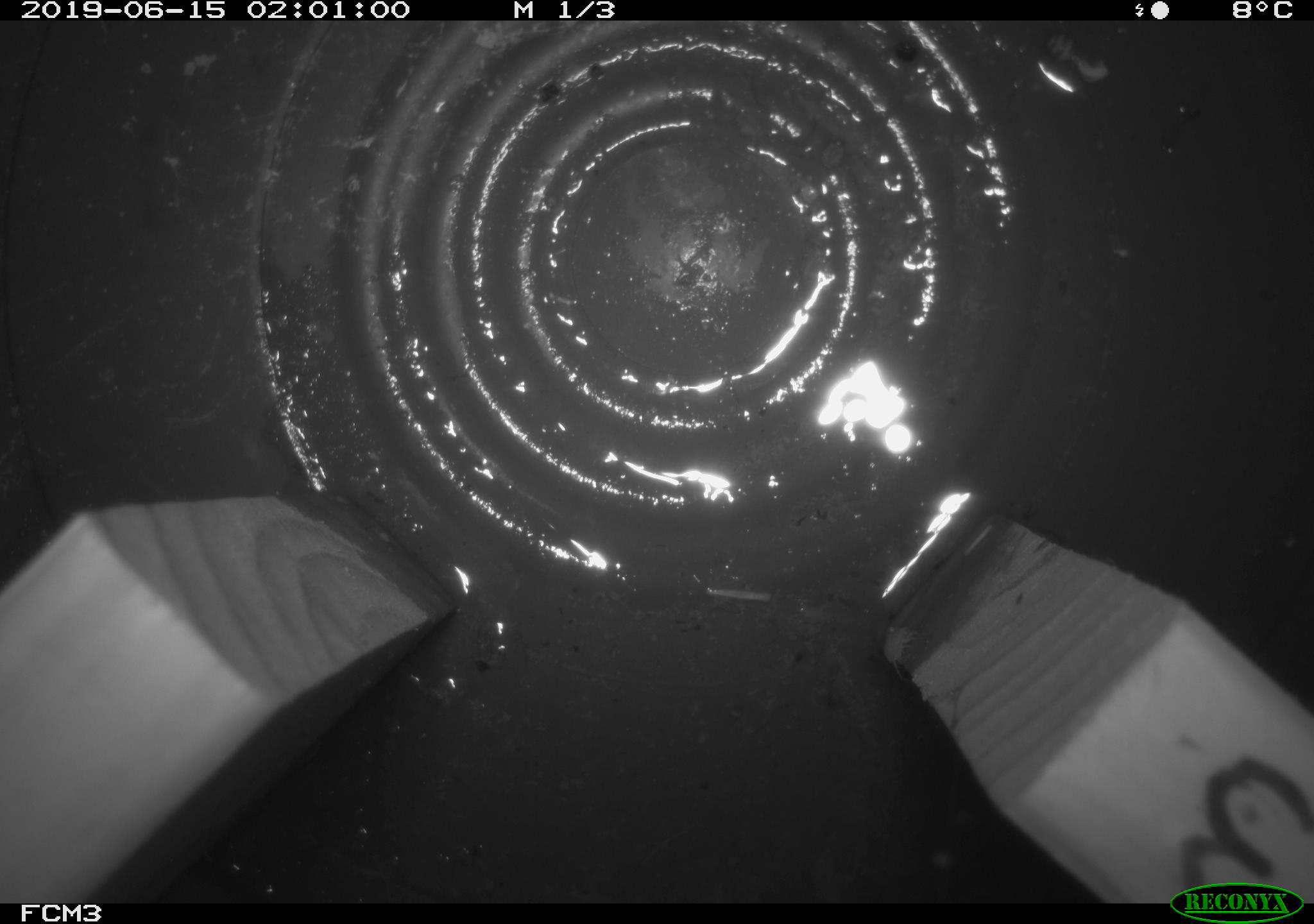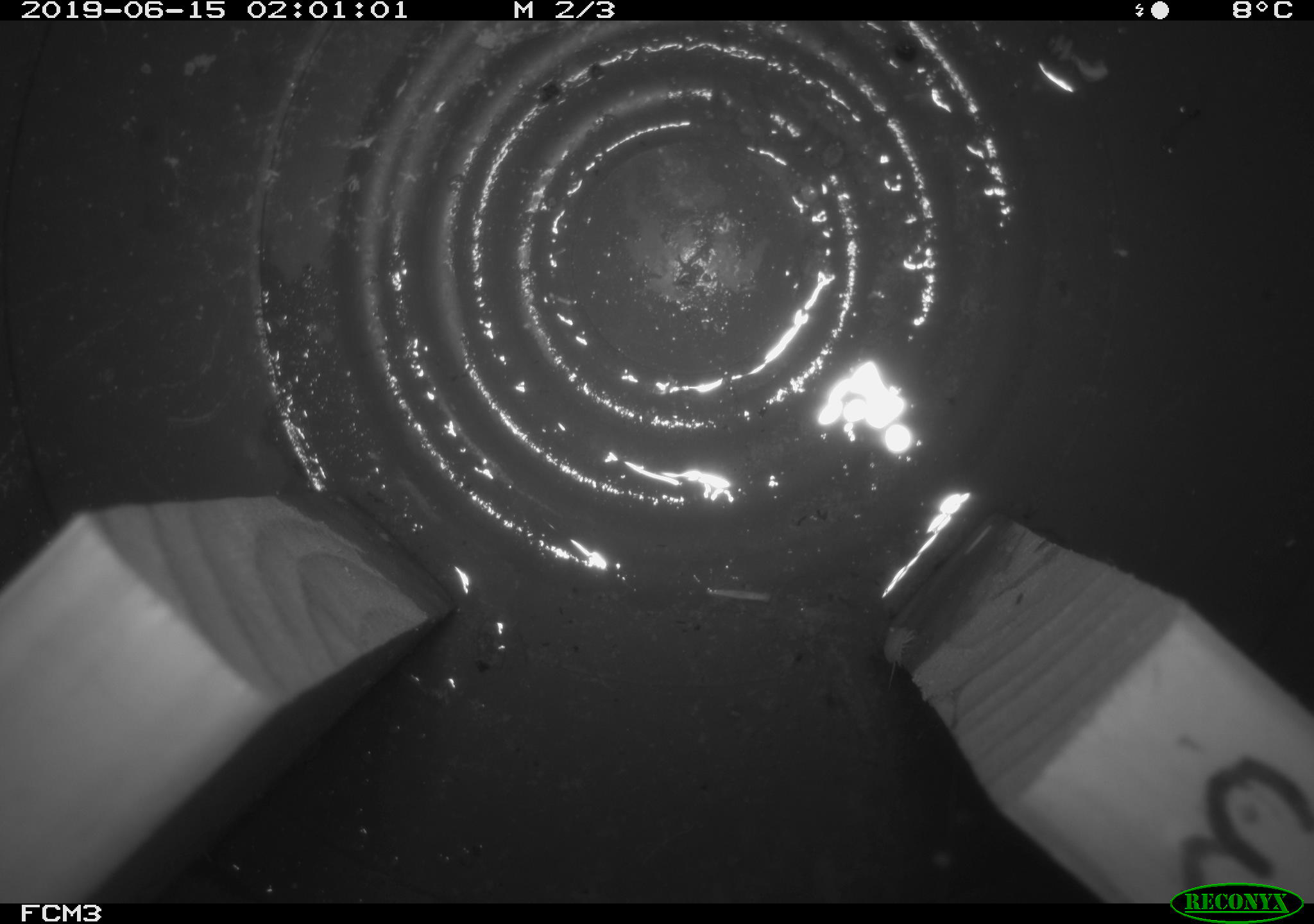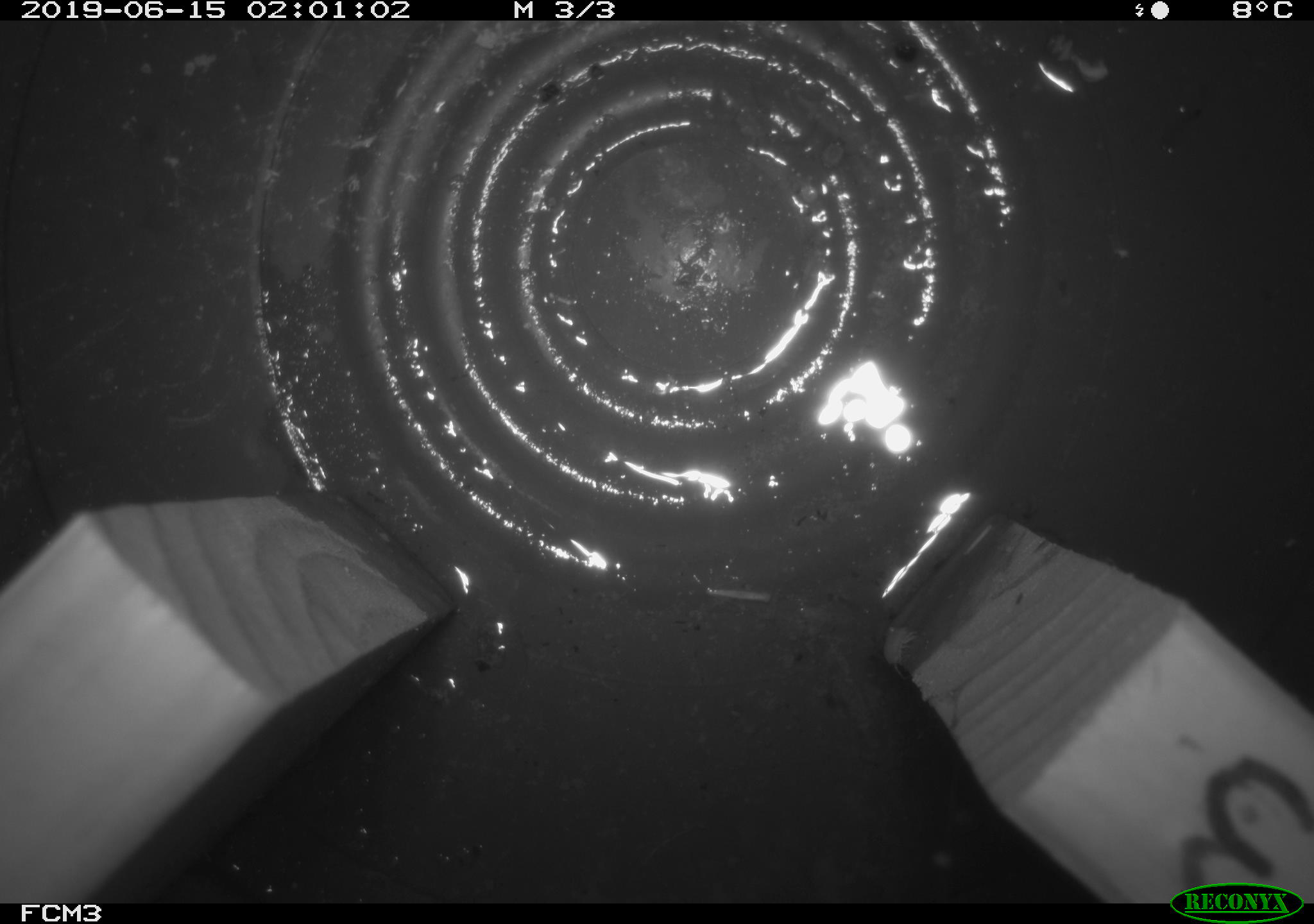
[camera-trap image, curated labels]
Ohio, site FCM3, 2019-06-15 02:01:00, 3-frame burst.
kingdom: Animalia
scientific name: Animalia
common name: animal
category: invertebrate